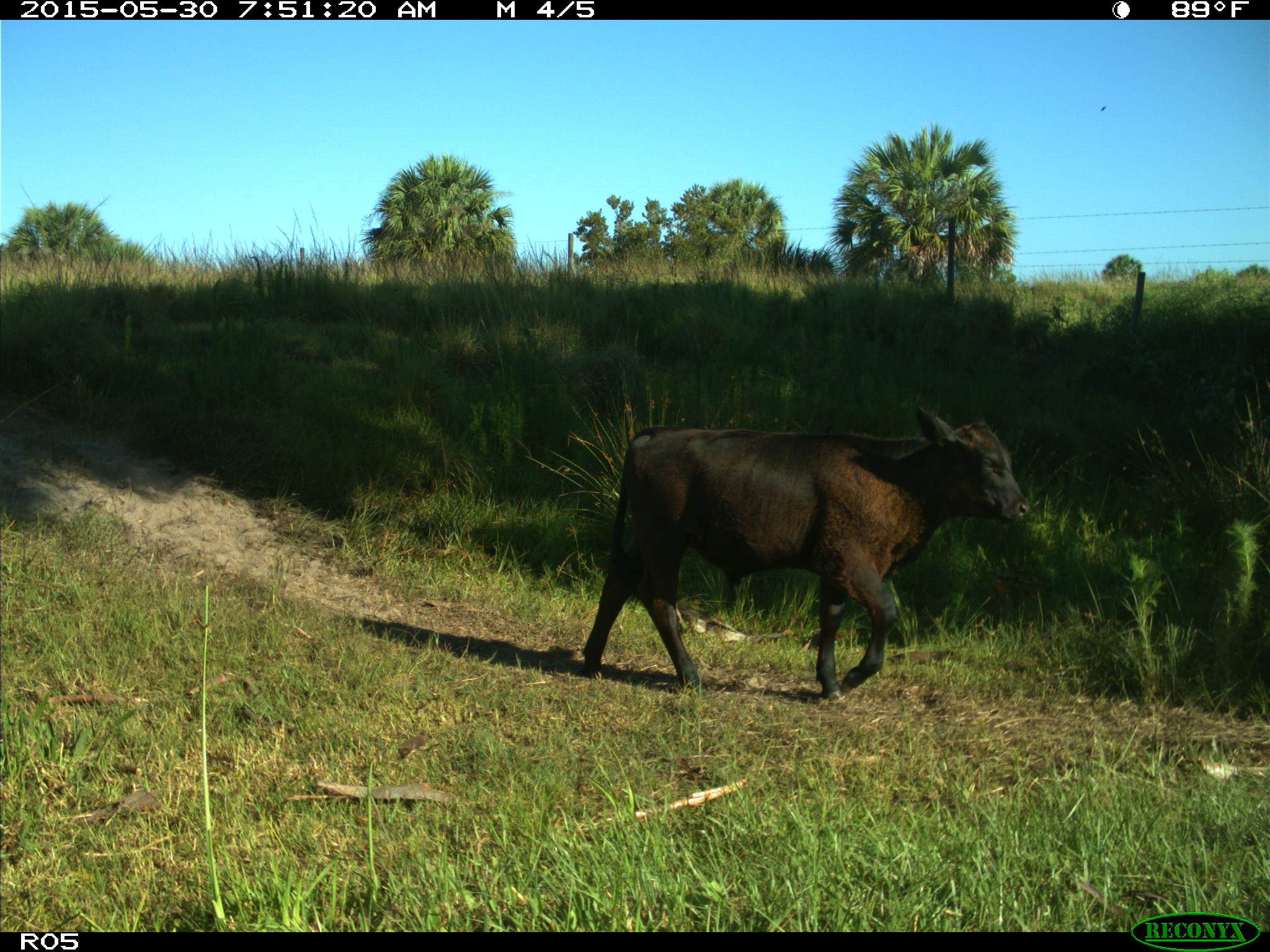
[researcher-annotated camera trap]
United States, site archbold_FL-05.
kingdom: Animalia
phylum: Chordata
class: Mammalia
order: Artiodactyla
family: Bovidae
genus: Bos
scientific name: Bos taurus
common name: domestic cow